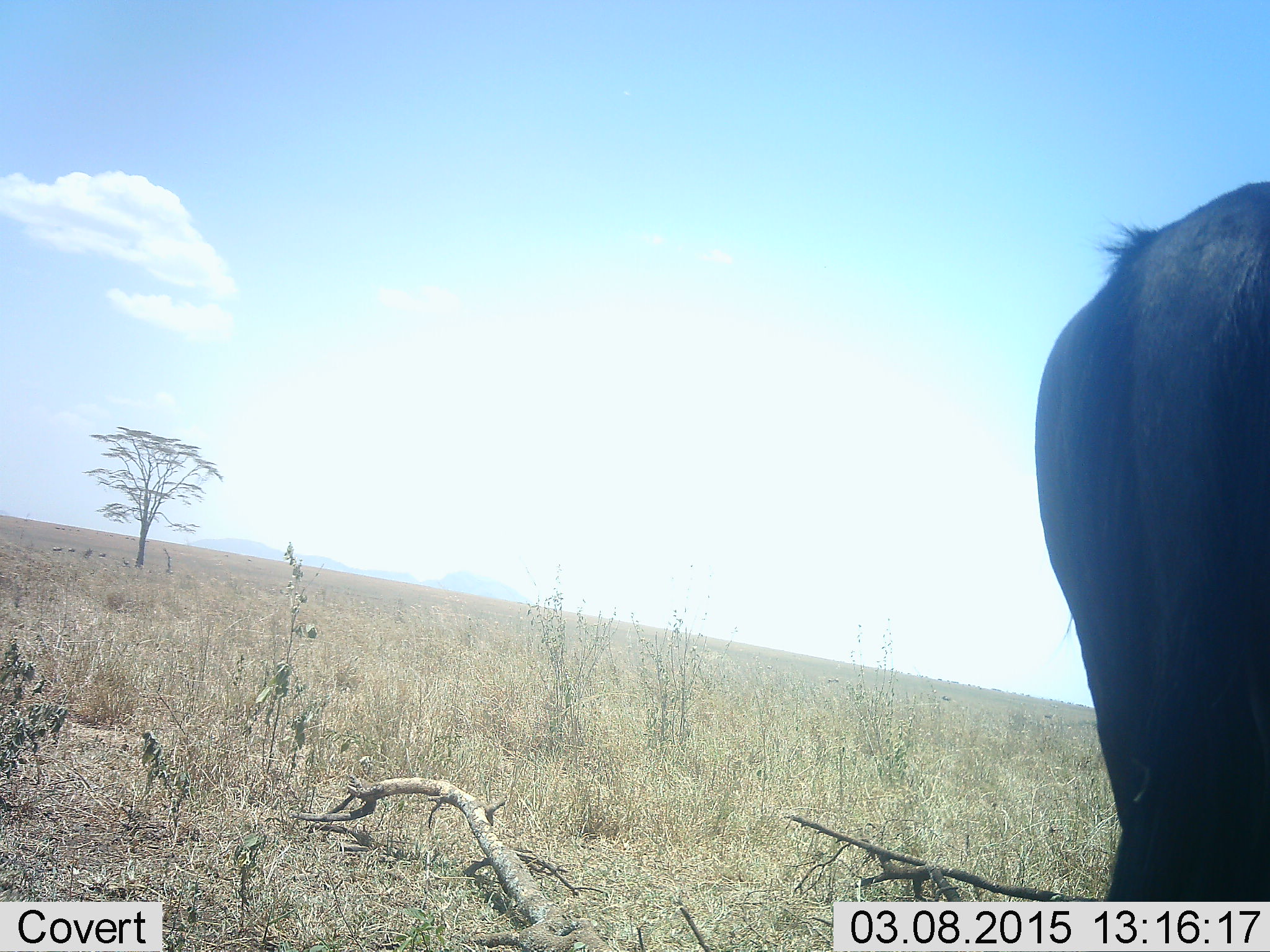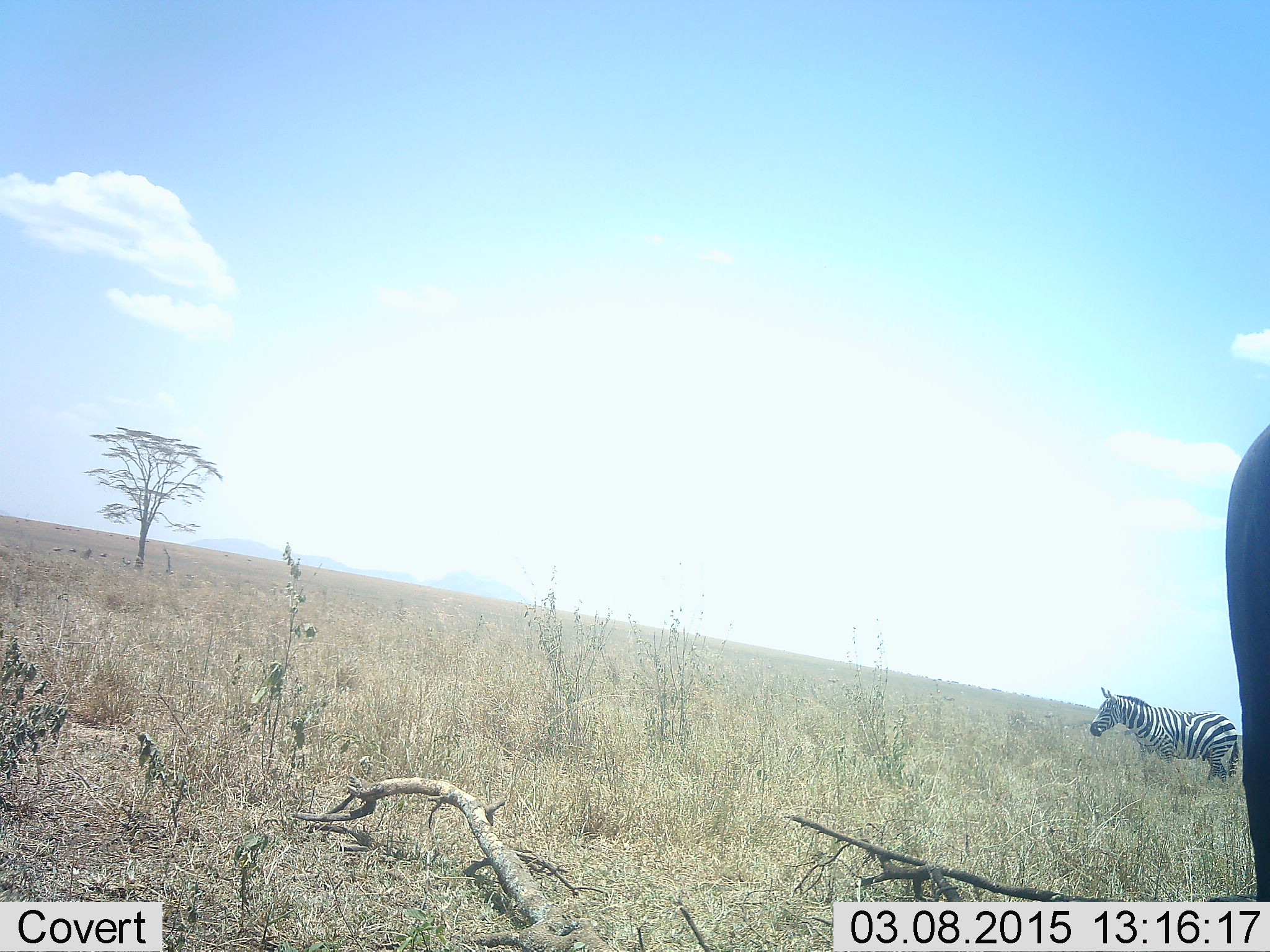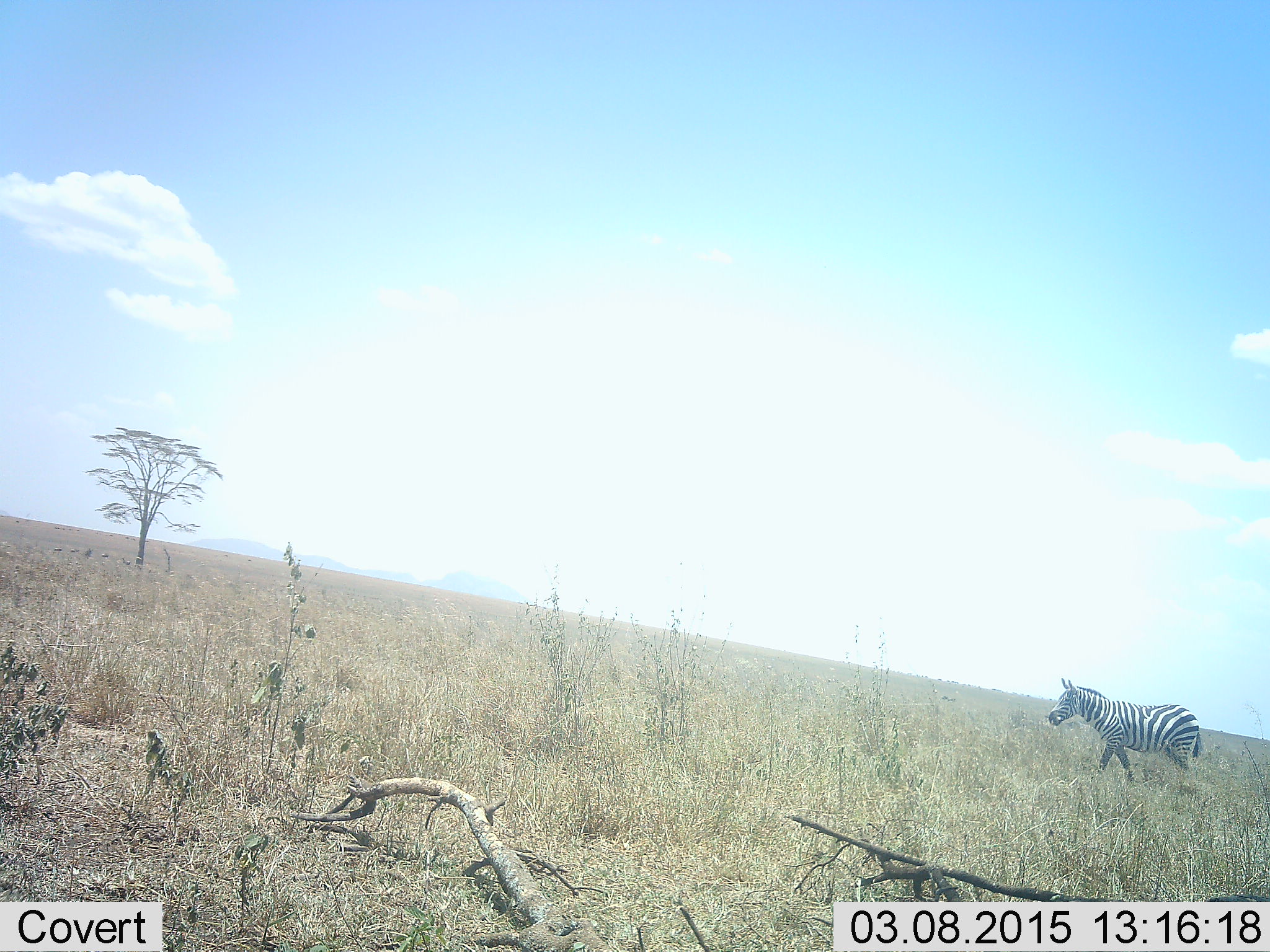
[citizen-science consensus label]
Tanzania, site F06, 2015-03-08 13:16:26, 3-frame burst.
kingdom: Animalia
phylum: Chordata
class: Mammalia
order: Artiodactyla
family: Bovidae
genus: Connochaetes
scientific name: Connochaetes taurinus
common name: blue wildebeest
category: wildebeest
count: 1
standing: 18%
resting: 0%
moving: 82%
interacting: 0%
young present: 0%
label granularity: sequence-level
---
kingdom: Animalia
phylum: Chordata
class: Mammalia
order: Perissodactyla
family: Equidae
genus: Equus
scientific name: Equus quagga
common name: plains zebra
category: zebra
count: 1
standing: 35%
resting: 6%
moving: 65%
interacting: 0%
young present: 0%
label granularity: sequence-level